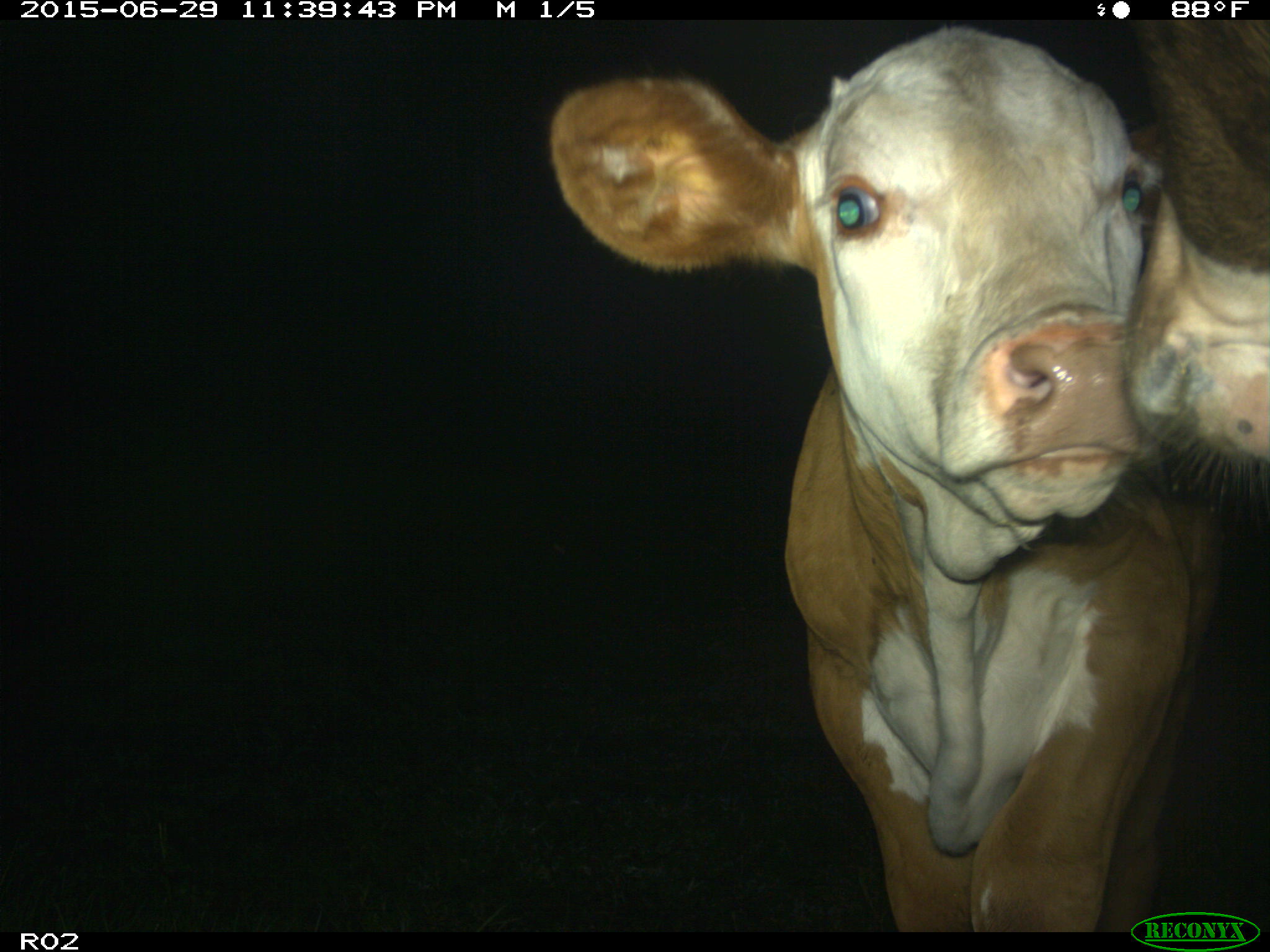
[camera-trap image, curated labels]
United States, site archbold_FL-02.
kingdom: Animalia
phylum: Chordata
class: Mammalia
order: Artiodactyla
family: Bovidae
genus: Bos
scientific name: Bos taurus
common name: domestic cow